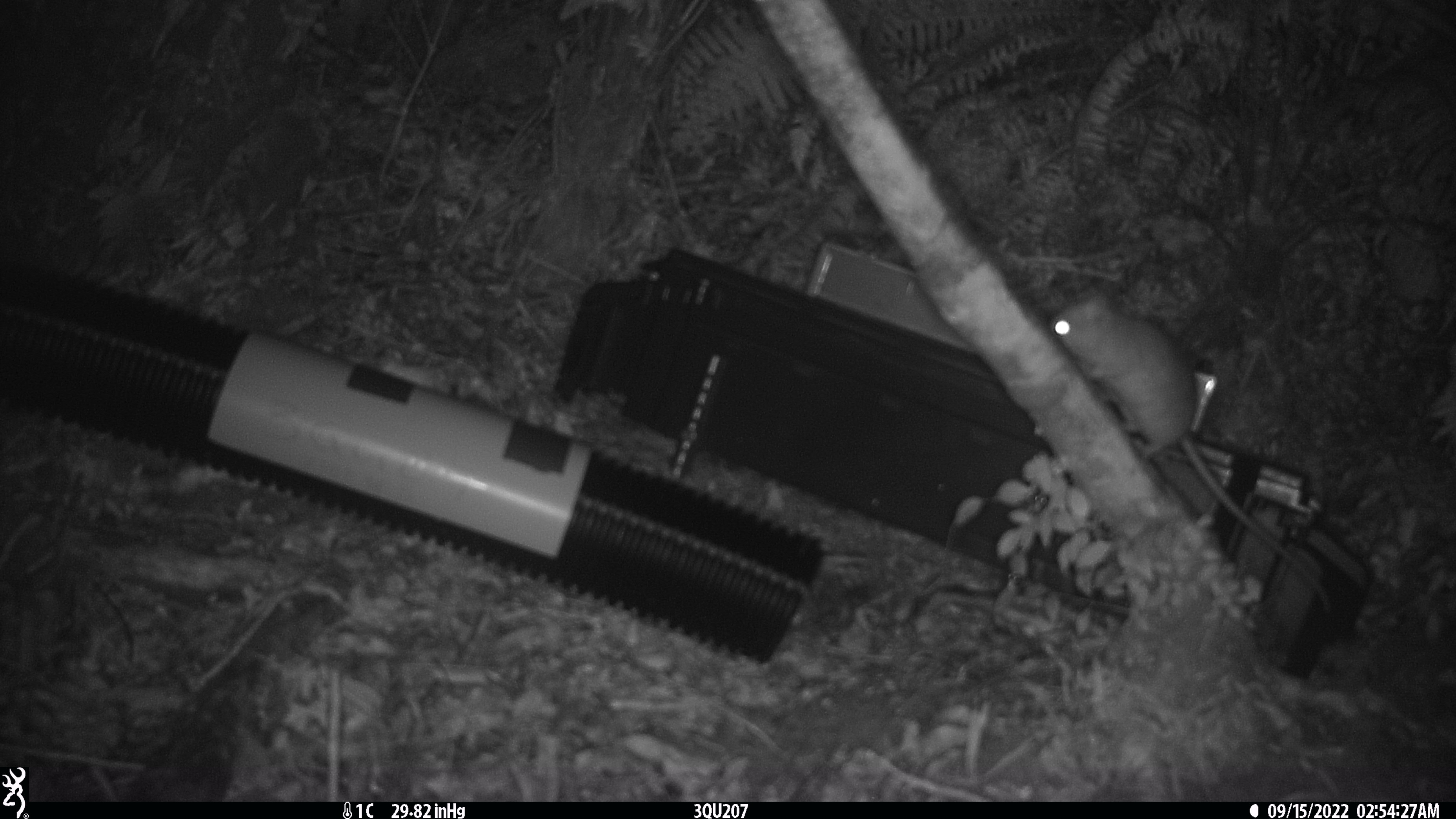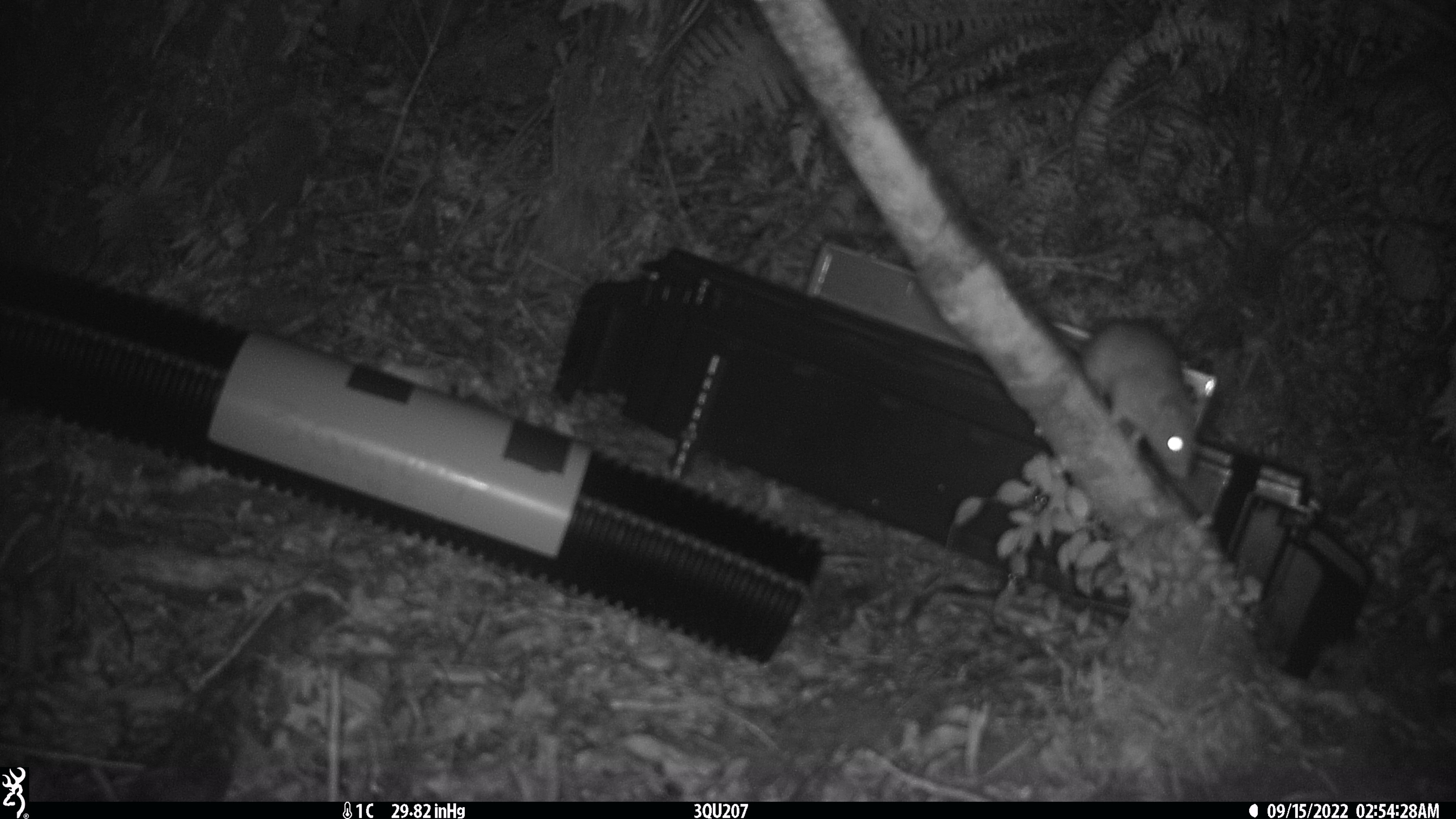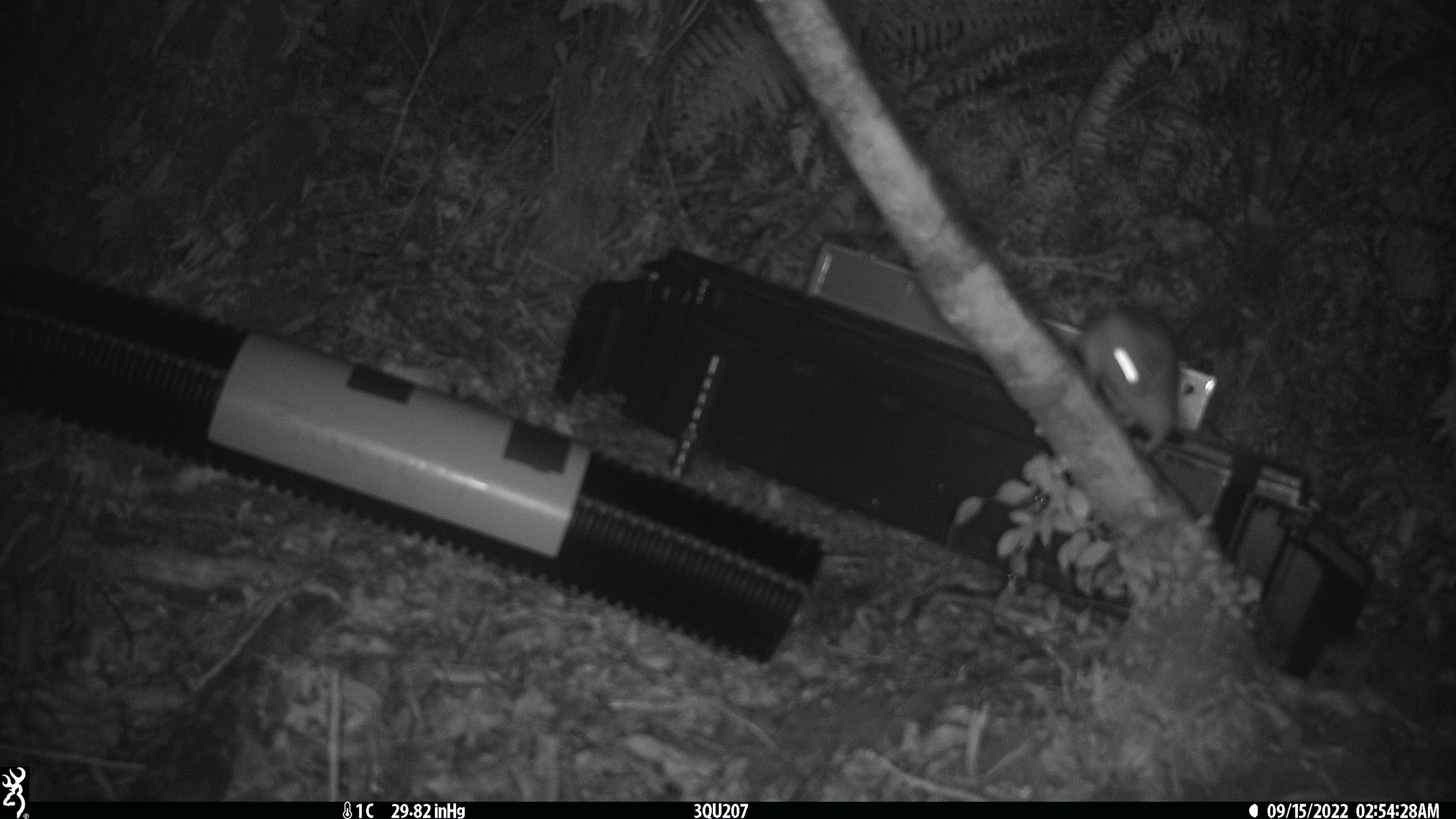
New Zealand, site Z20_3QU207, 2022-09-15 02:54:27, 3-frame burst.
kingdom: Animalia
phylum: Chordata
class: Mammalia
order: Rodentia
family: Muridae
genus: Rattus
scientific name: Rattus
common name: rat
Rat (Rattus).